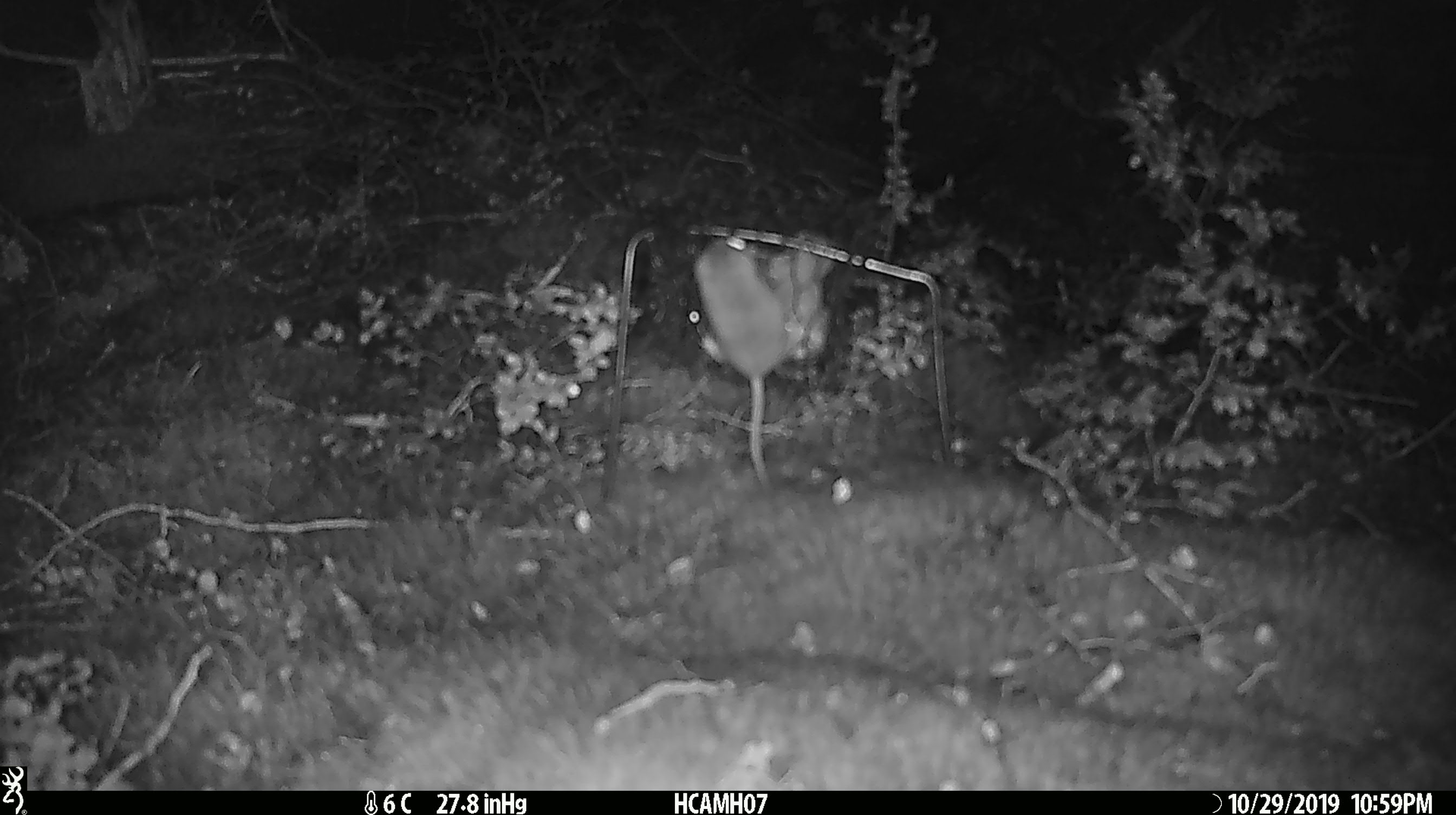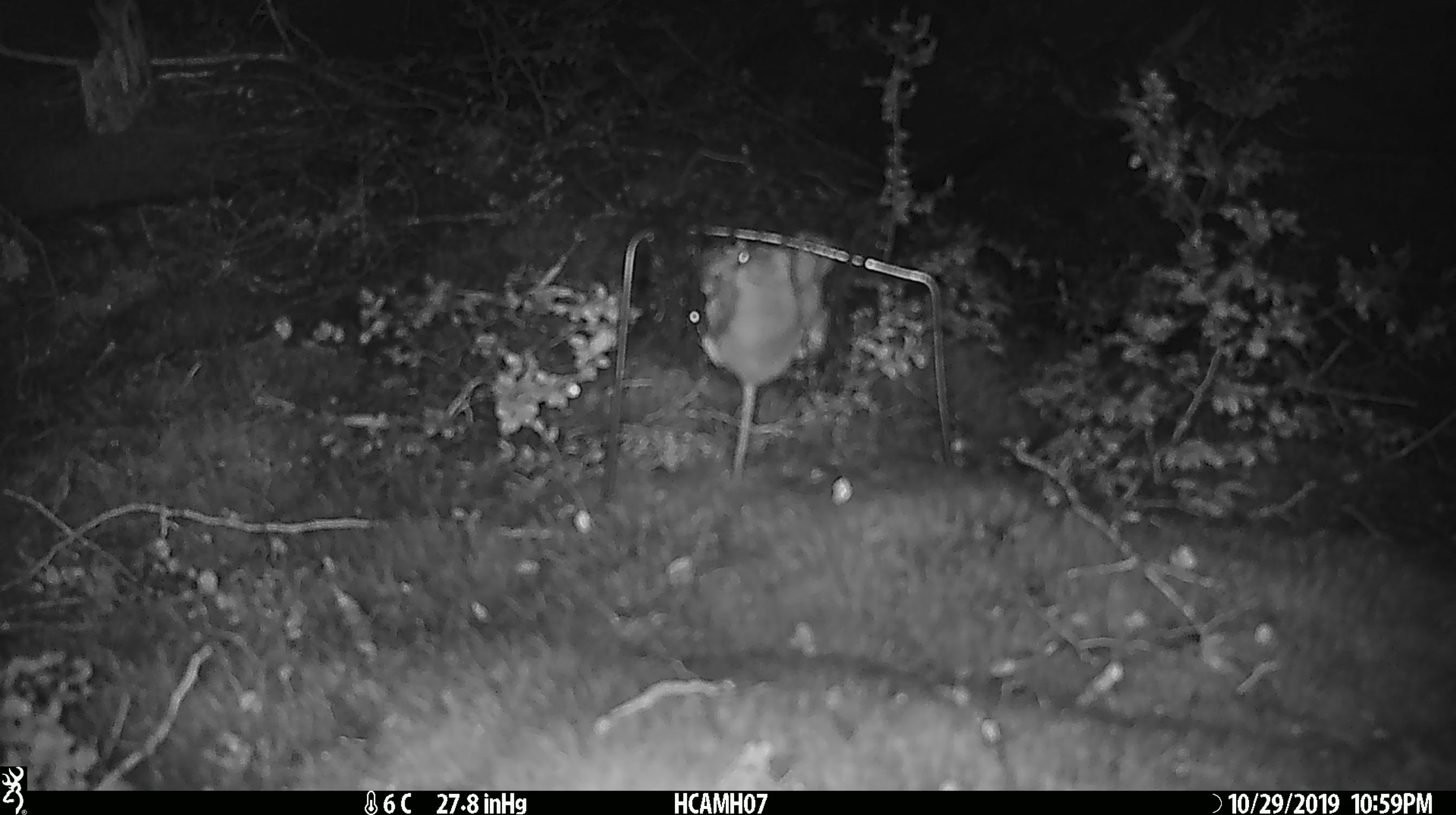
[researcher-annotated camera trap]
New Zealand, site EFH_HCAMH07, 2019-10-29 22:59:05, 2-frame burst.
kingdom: Animalia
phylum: Chordata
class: Mammalia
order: Rodentia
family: Muridae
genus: Mus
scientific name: Mus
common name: mouse